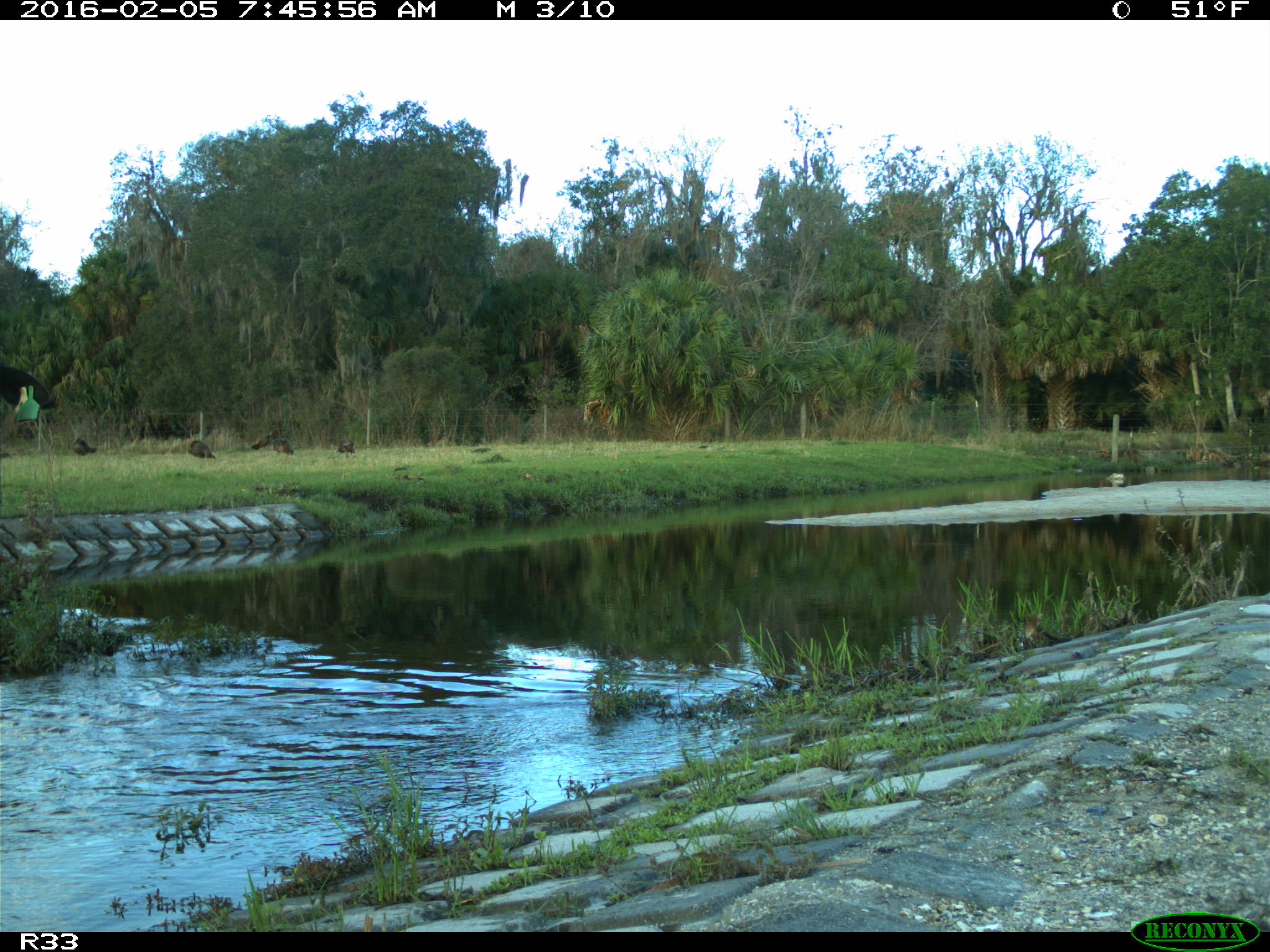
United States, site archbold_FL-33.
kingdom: Animalia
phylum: Chordata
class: Mammalia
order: Artiodactyla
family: Bovidae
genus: Bos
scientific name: Bos taurus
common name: domestic cow